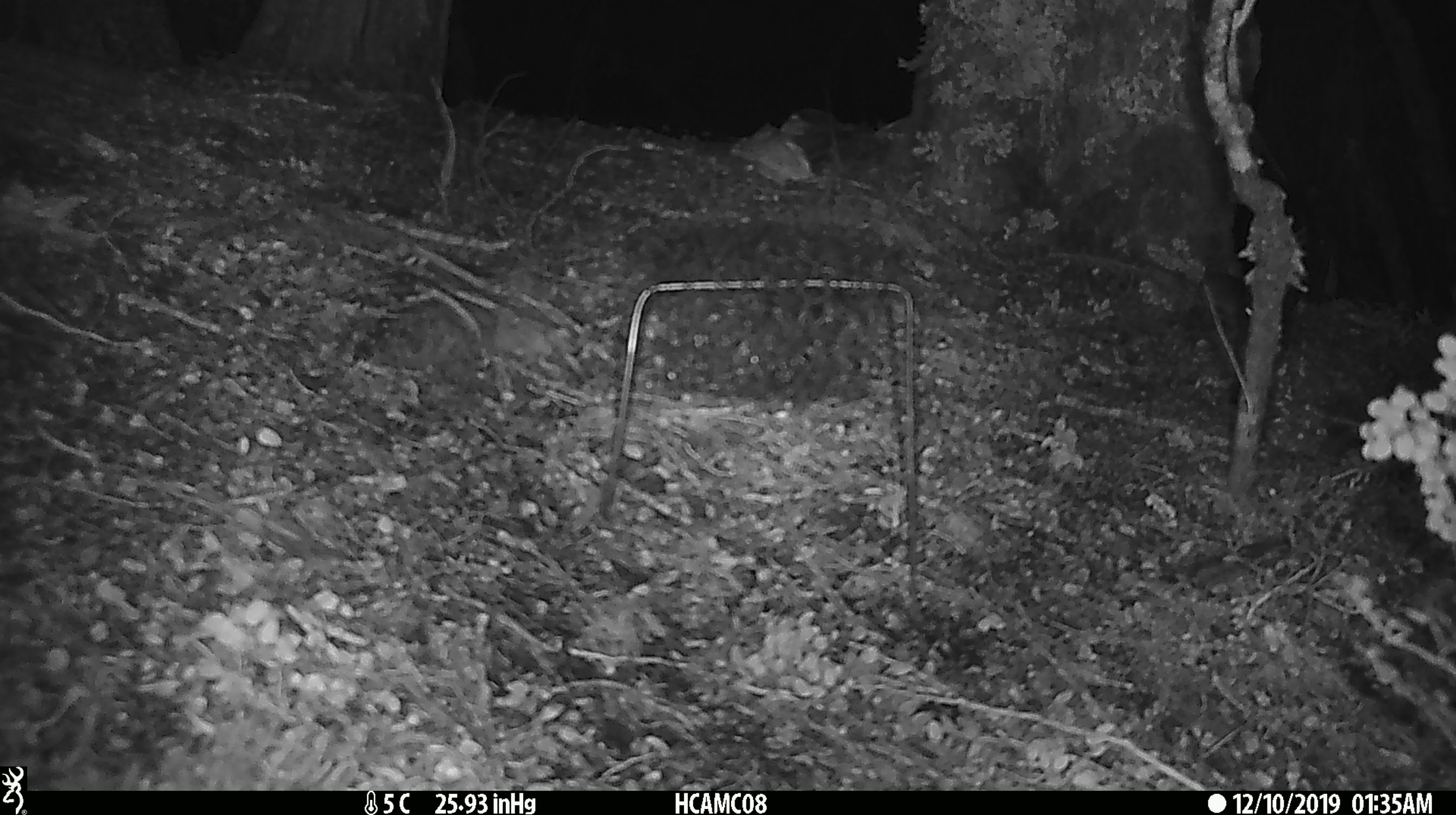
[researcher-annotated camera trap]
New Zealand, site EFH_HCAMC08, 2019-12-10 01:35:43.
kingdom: Animalia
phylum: Chordata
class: Mammalia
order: Rodentia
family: Muridae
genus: Mus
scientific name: Mus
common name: mouse